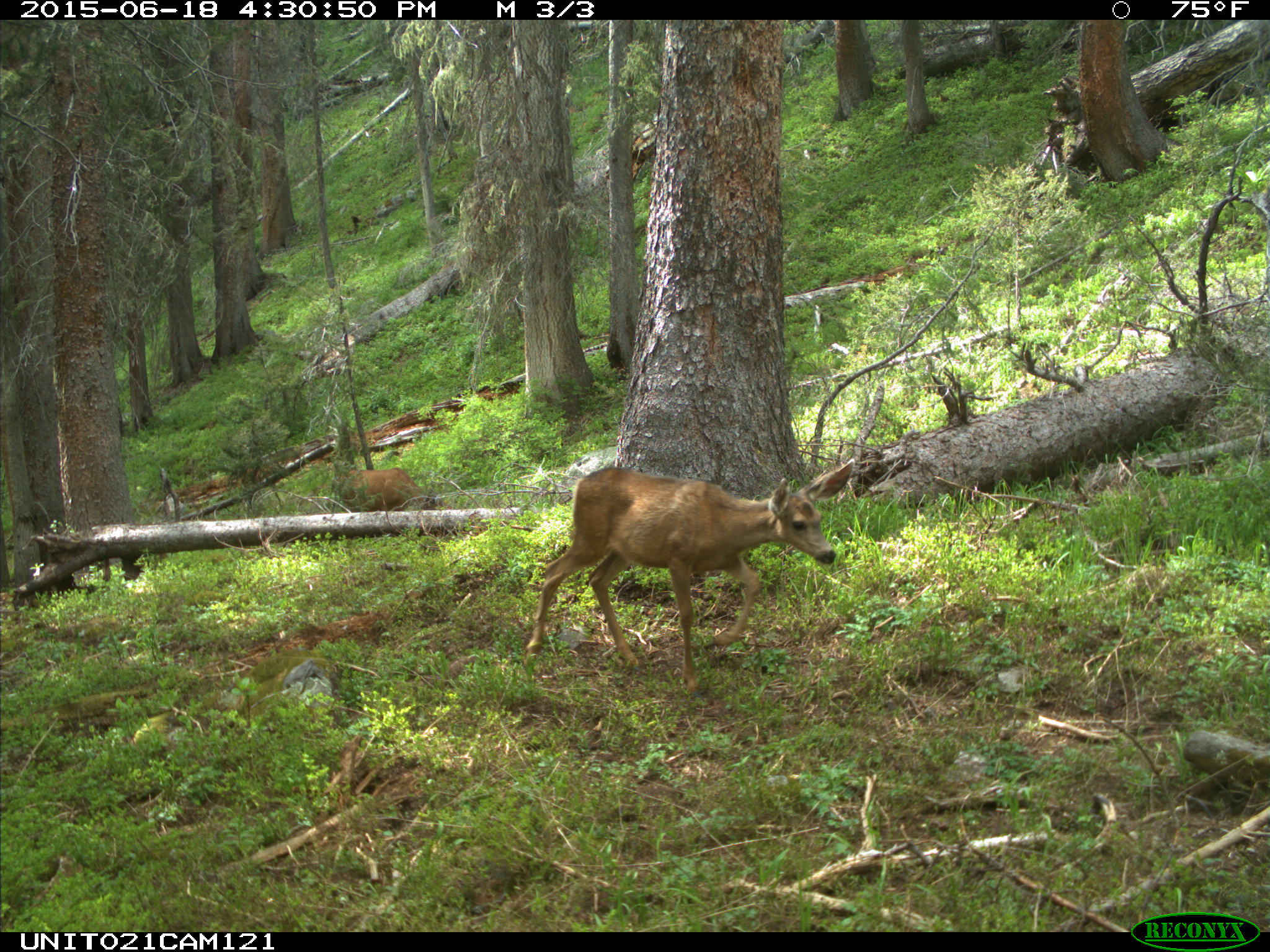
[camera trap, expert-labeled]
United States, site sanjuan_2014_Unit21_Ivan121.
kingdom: Animalia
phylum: Chordata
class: Mammalia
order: Artiodactyla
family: Cervidae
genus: Odocoileus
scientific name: Odocoileus hemionus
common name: mule deer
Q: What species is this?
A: Odocoileus hemionus (mule deer).